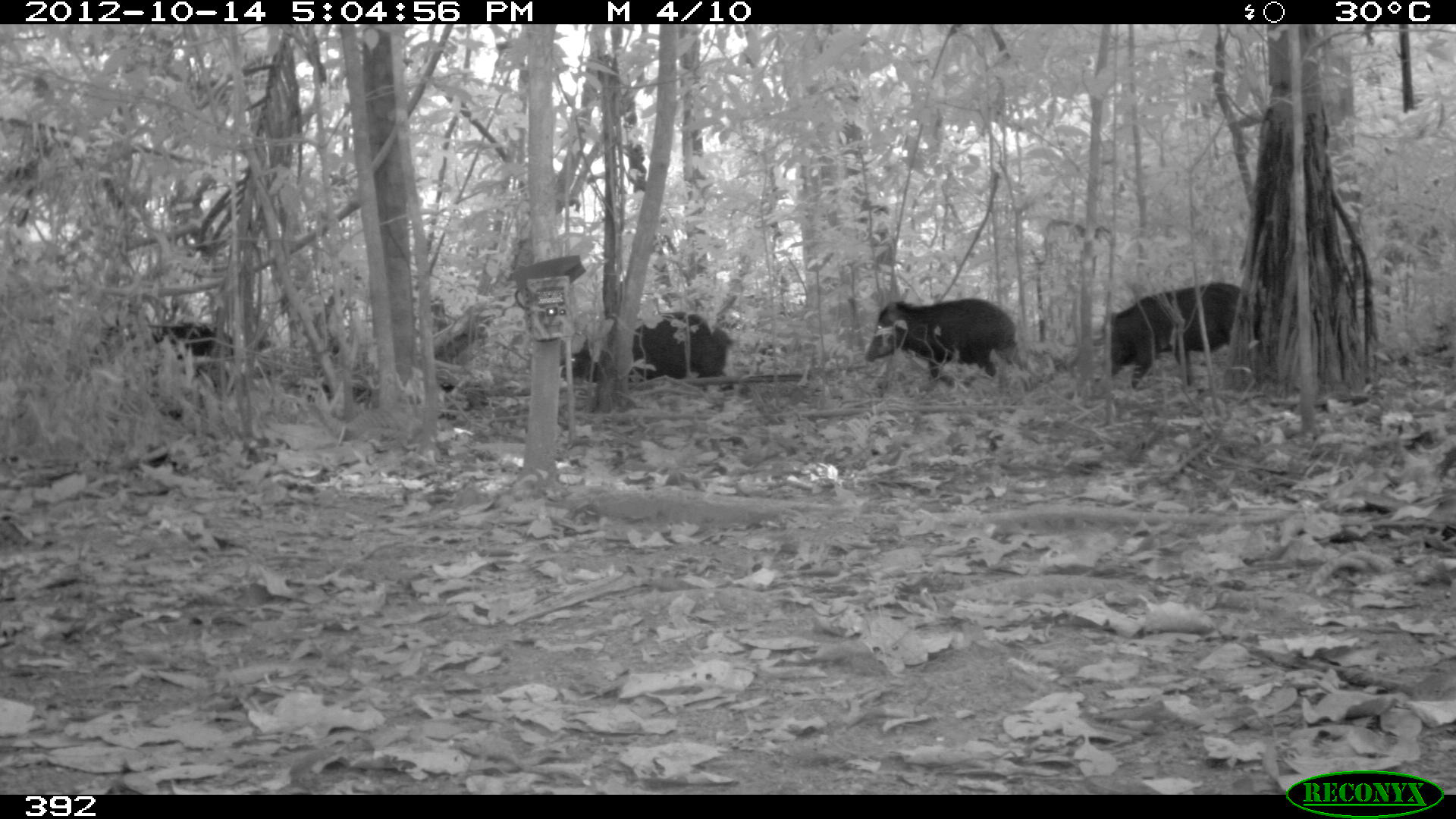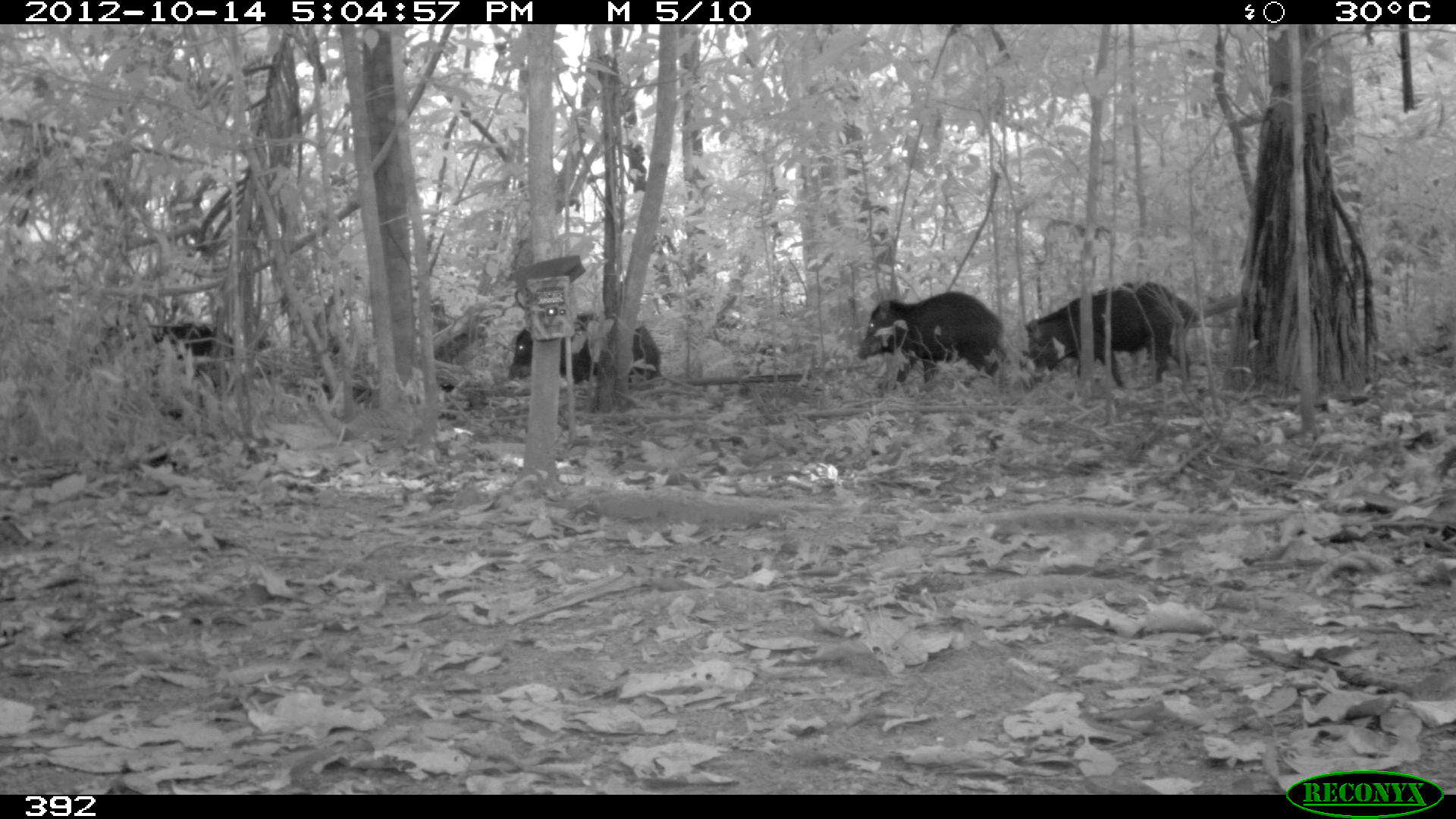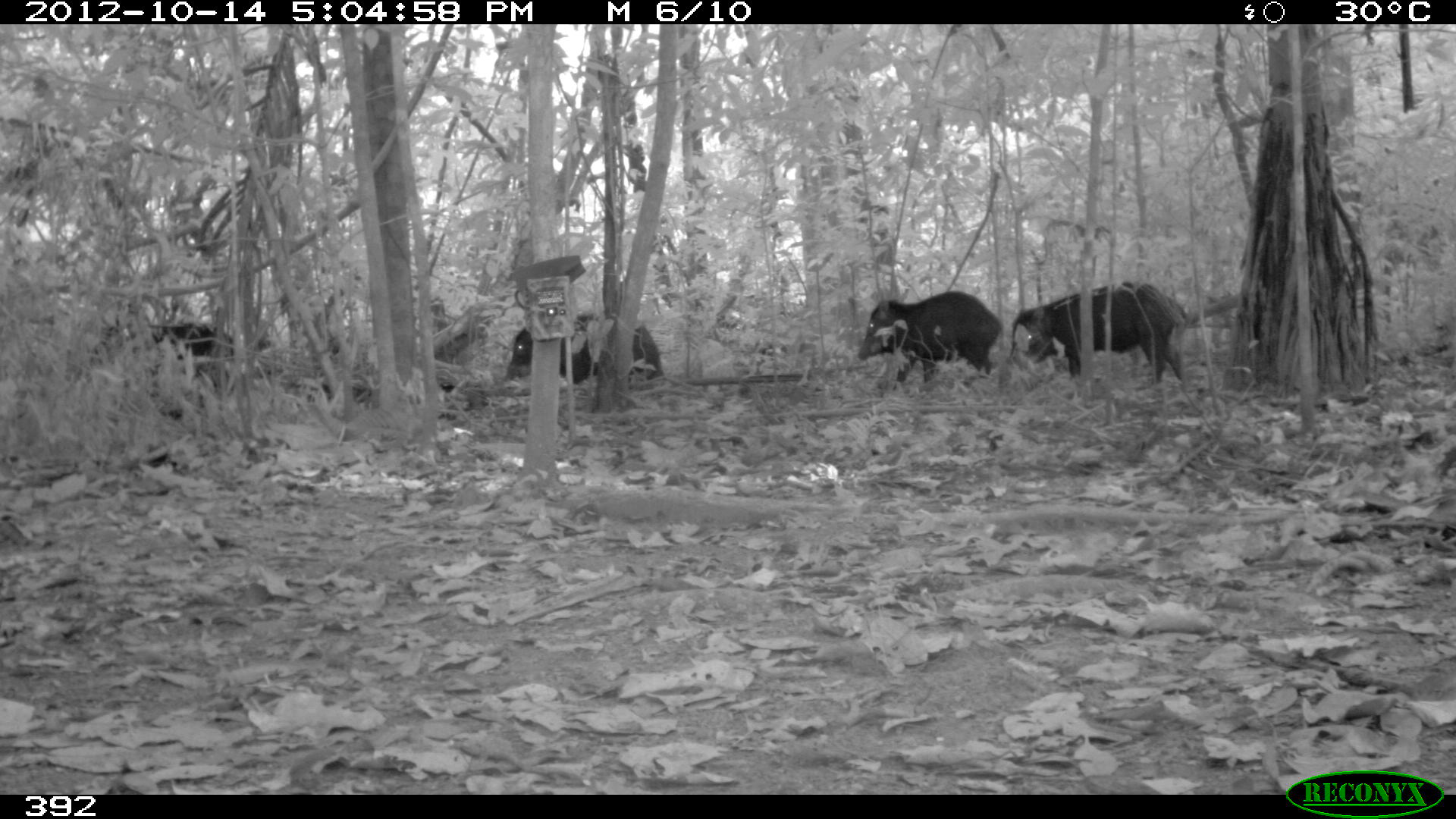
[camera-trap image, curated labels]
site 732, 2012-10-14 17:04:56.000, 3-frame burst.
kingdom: Animalia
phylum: Chordata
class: Mammalia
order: Artiodactyla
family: Tayassuidae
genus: Tayassu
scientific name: Tayassu pecari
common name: white-lipped peccary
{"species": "Tayassu pecari (white-lipped peccary)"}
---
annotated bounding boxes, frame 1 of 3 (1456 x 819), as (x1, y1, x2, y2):
tayassu pecari: (1097, 282, 1261, 388); (864, 297, 1023, 381); (557, 312, 735, 387); (93, 322, 233, 375)